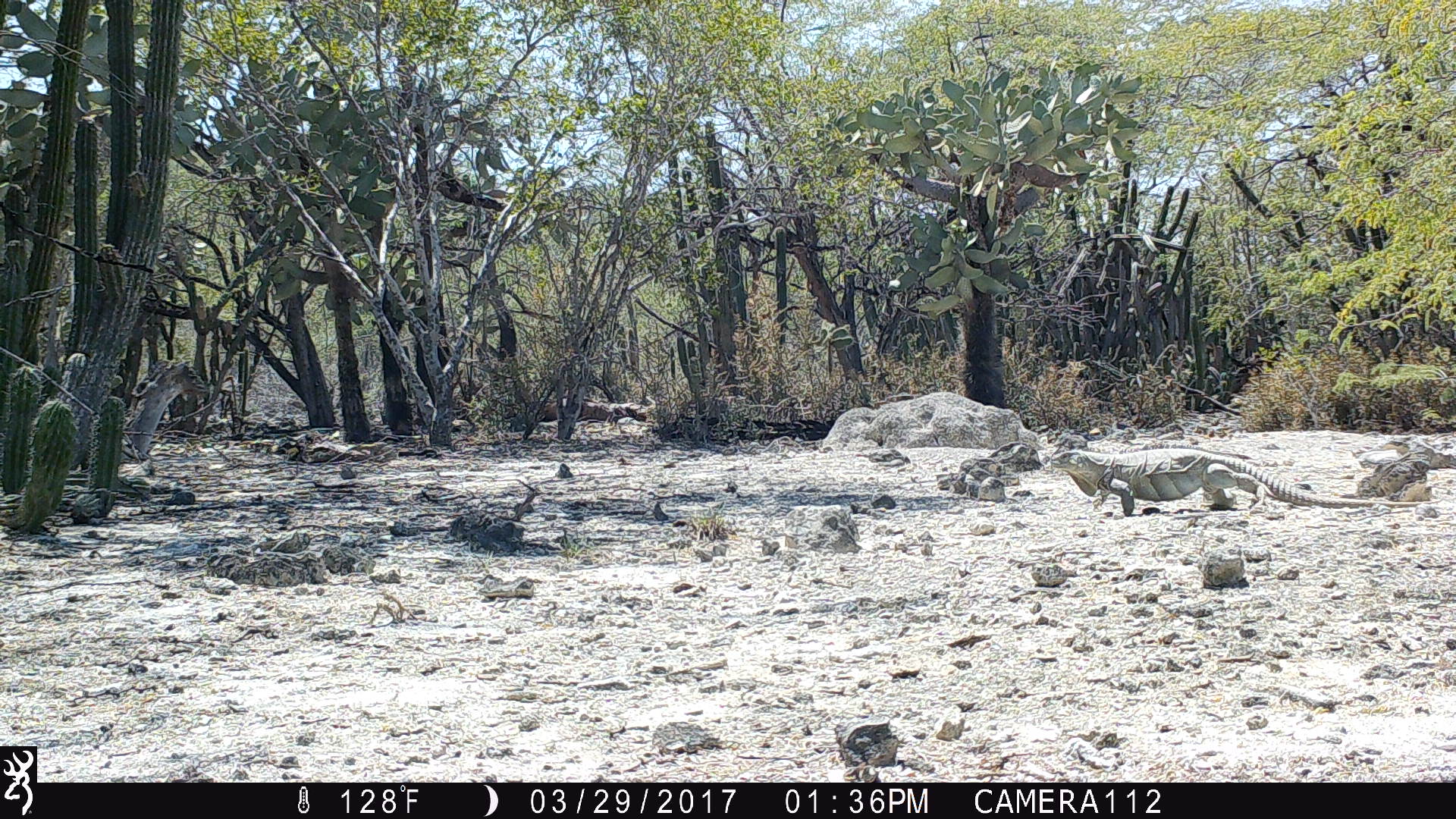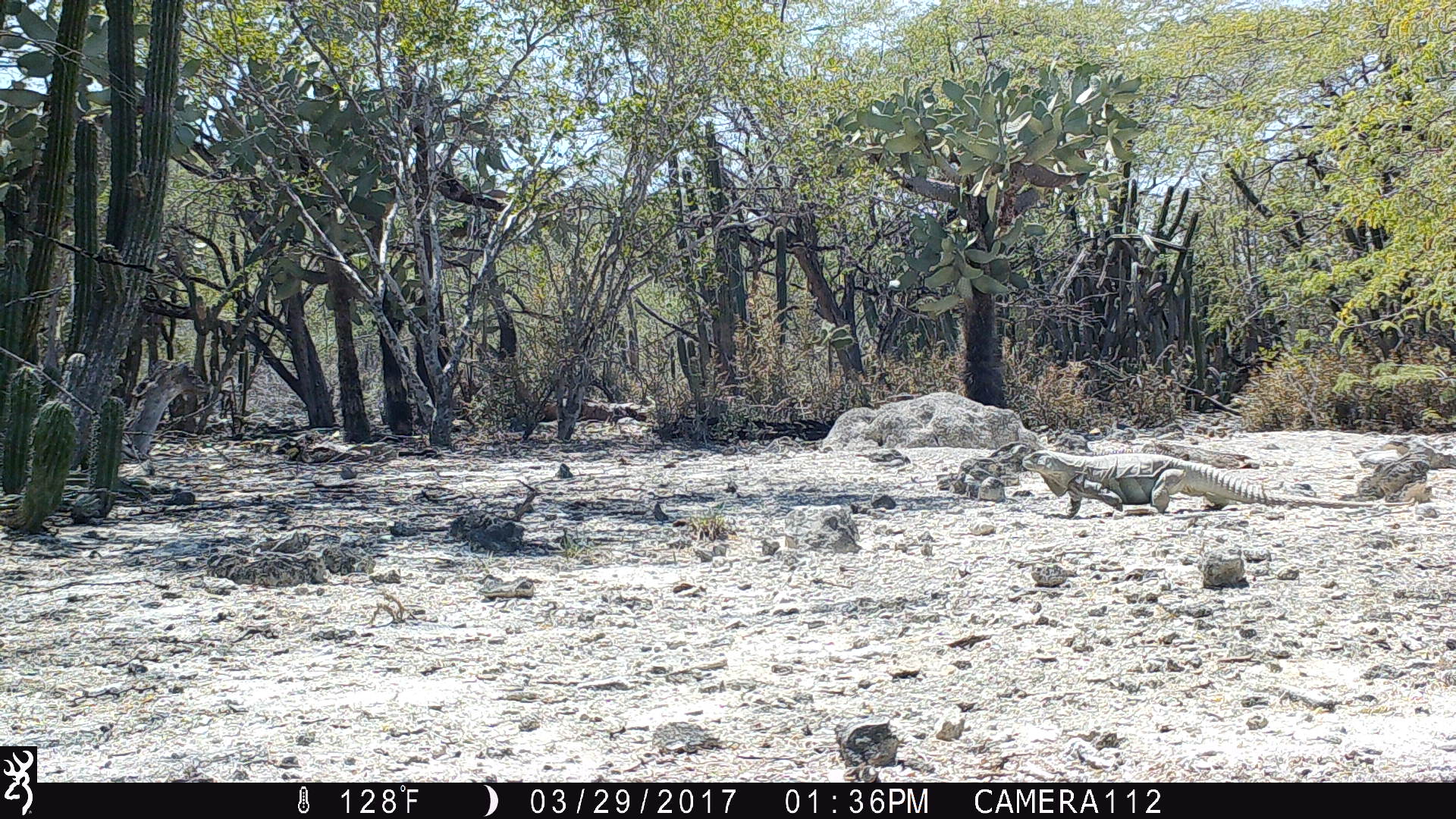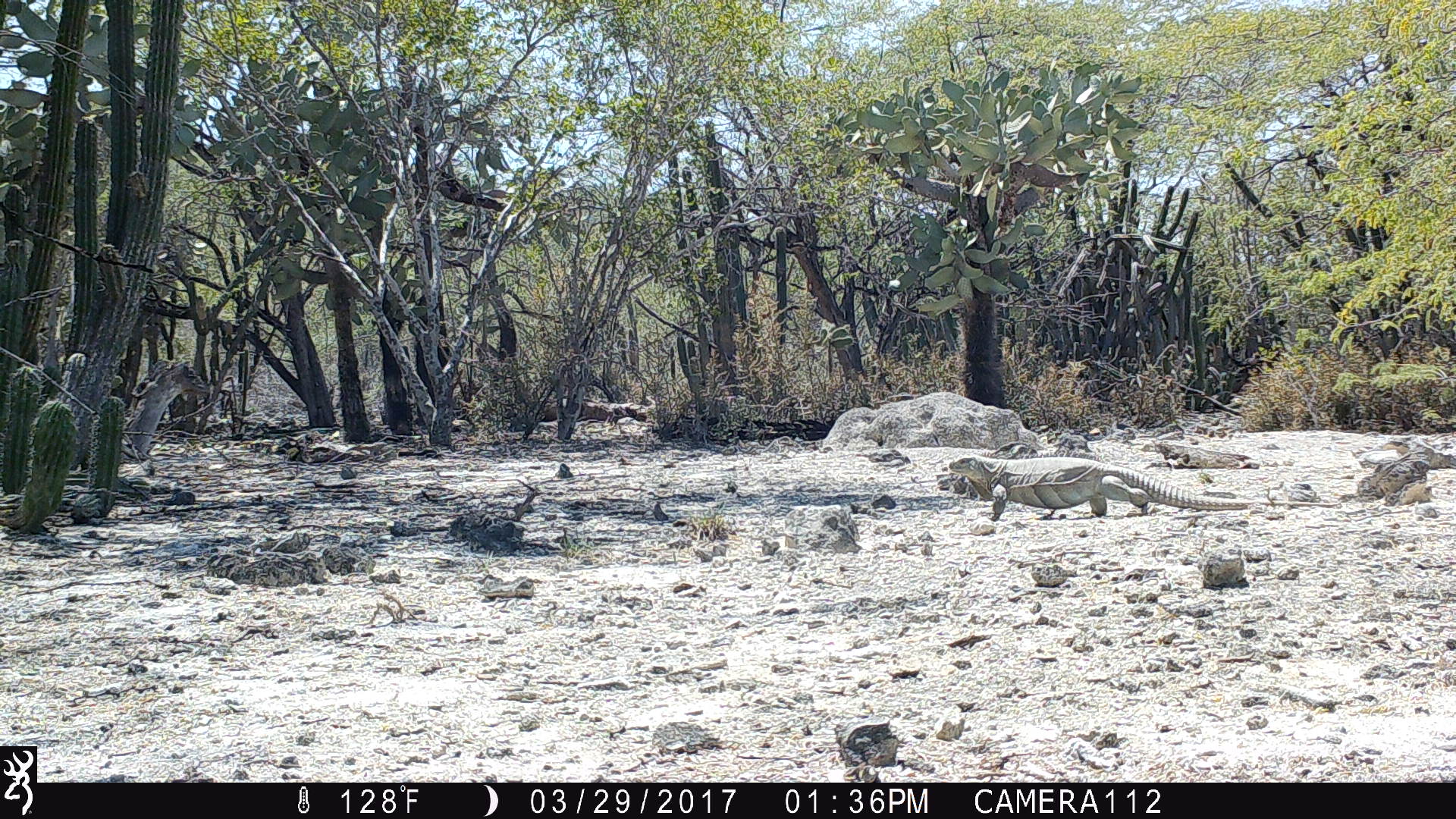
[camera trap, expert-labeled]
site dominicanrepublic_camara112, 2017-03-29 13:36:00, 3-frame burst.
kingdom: Animalia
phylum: Chordata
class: Reptilia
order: Squamata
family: Iguanidae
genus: Iguana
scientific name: Iguana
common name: typical iguanas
Iguana (typical iguanas).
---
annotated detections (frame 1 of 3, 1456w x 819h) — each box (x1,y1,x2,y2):
iguana: (1039,436,1439,524)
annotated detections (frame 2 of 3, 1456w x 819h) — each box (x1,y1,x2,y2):
iguana: (1022,444,1390,516)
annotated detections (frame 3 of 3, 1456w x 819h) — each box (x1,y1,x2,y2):
iguana: (956,458,1251,520)